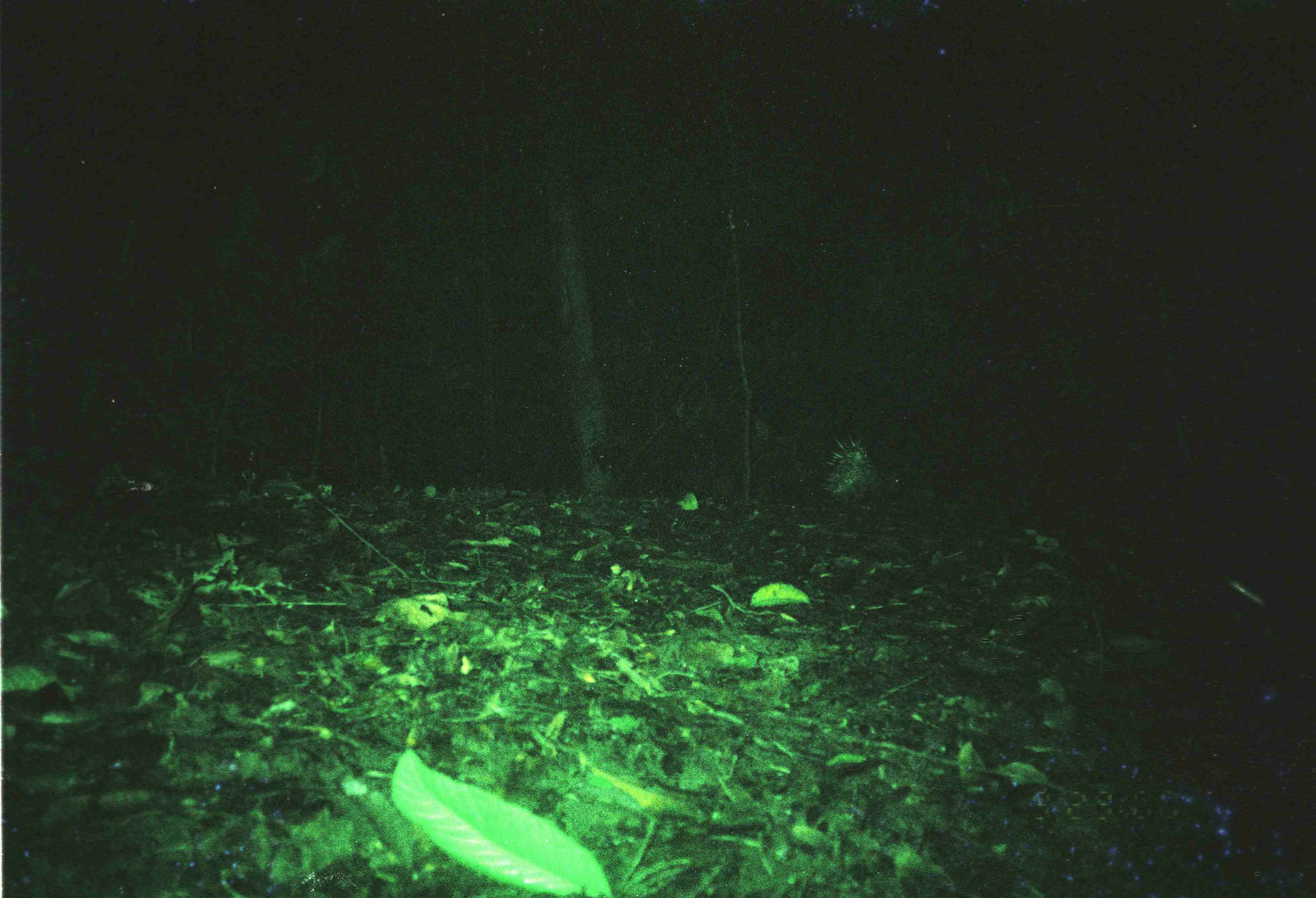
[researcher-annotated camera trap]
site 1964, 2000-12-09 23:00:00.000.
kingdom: Animalia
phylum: Chordata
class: Mammalia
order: Rodentia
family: Hystricidae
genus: Hystrix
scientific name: Hystrix brachyura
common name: east asian porcupine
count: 1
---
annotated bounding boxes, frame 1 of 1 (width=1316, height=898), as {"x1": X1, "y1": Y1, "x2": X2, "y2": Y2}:
hystrix brachyura: {"x1": 817, "y1": 431, "x2": 907, "y2": 511}